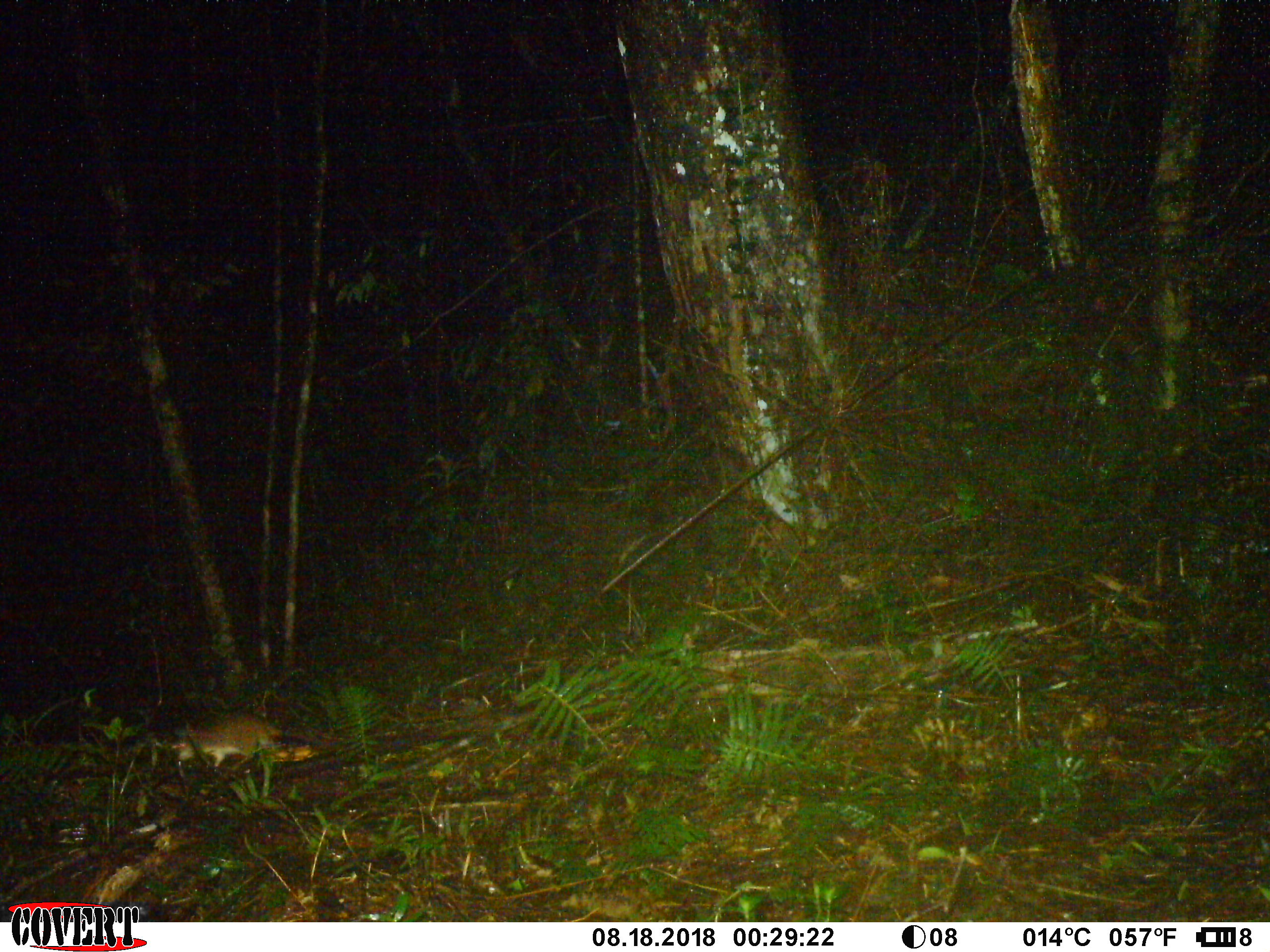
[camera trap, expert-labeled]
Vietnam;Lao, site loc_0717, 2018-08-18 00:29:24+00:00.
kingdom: Animalia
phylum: Chordata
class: Mammalia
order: Rodentia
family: Muridae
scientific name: Muridae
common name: old-world mice and rats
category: unidentified murid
Unidentified murid (old-world mice and rats) (Muridae). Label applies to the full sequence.